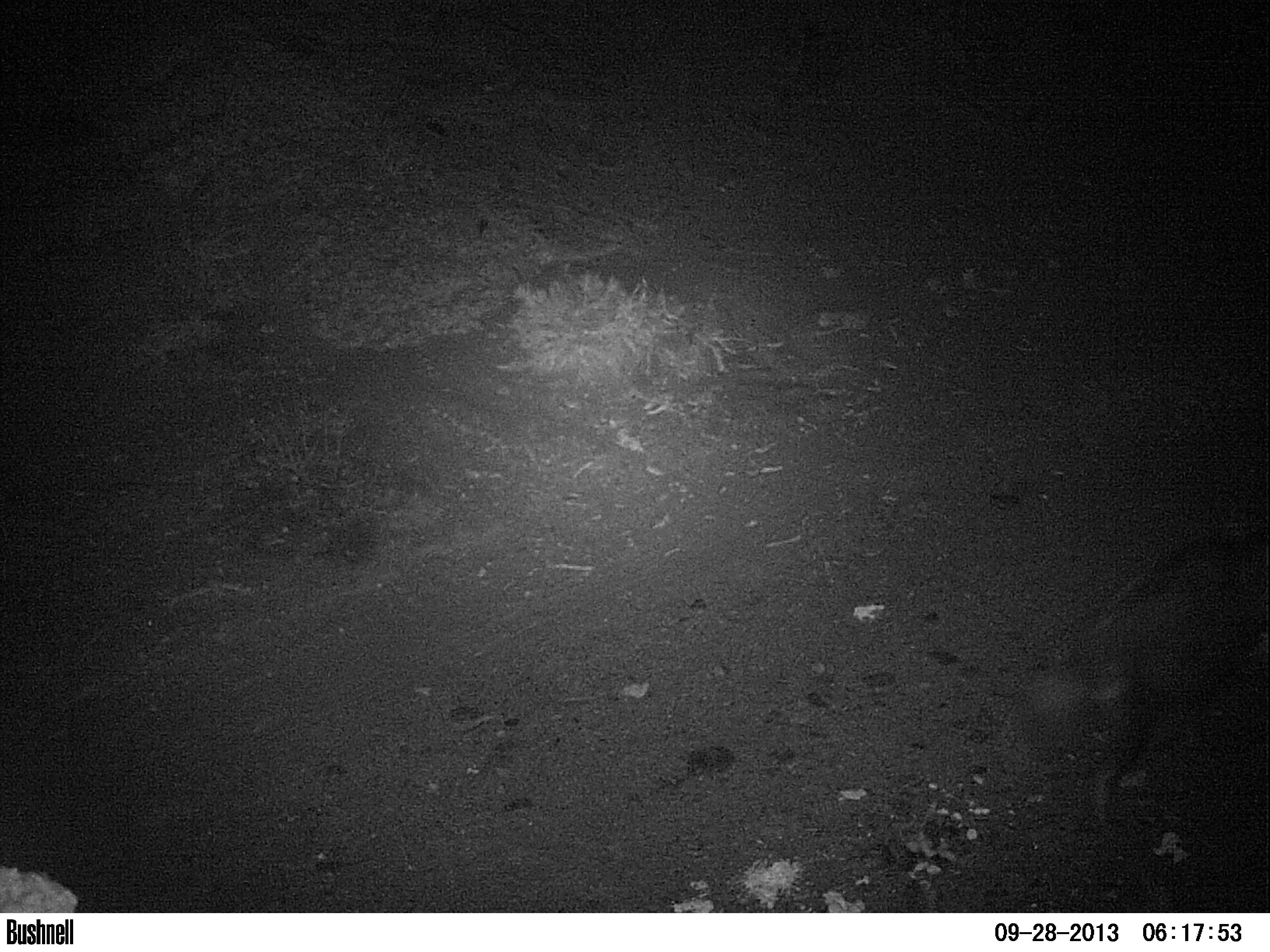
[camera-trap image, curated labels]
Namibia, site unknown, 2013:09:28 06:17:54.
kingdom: Animalia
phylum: Chordata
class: Mammalia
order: Carnivora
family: Hyaenidae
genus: Parahyaena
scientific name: Parahyaena brunnea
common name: brown hyena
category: hyaena brunnea